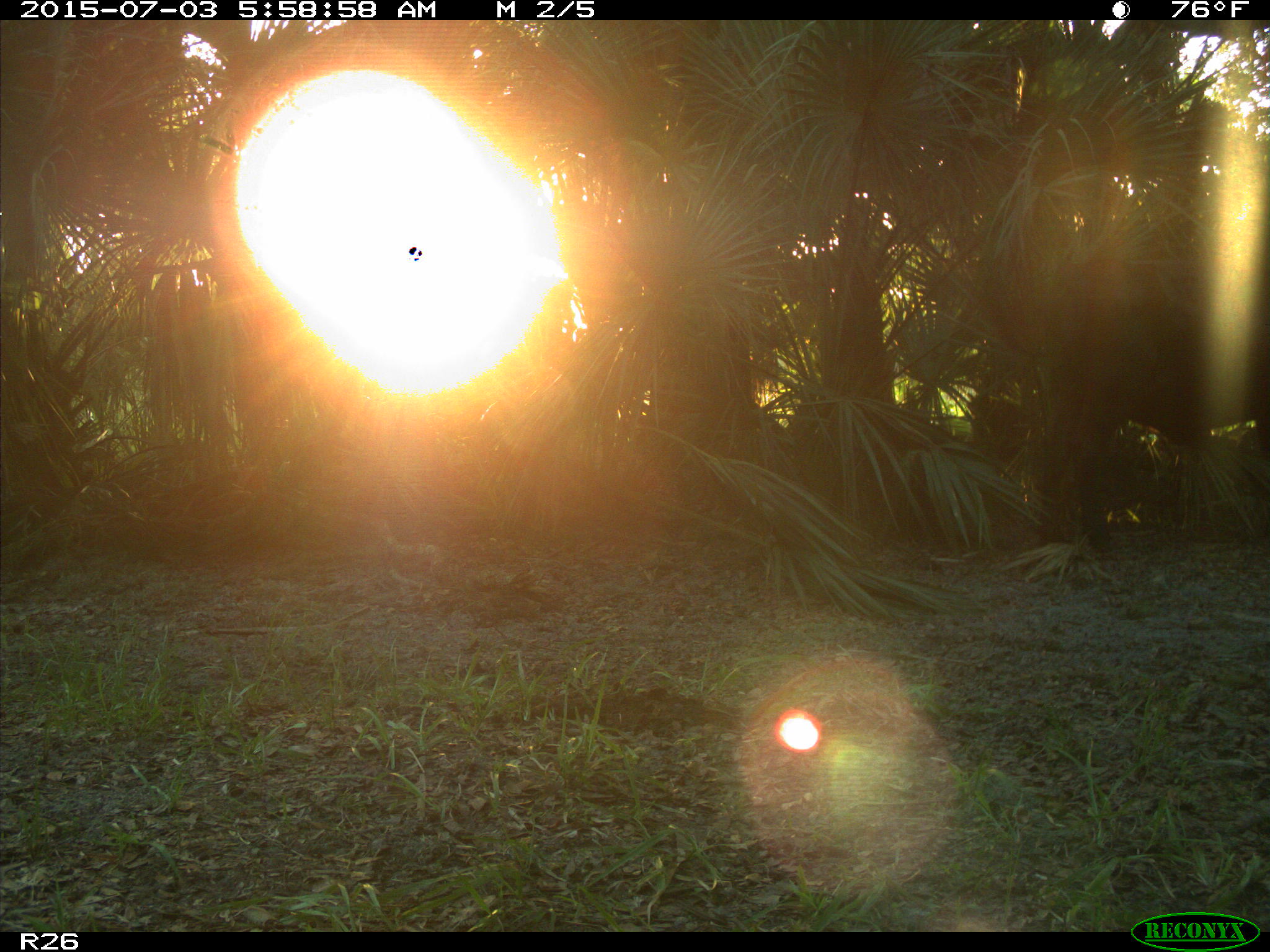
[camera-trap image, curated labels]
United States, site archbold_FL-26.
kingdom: Animalia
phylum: Chordata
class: Mammalia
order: Artiodactyla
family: Bovidae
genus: Bos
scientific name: Bos taurus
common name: domestic cow